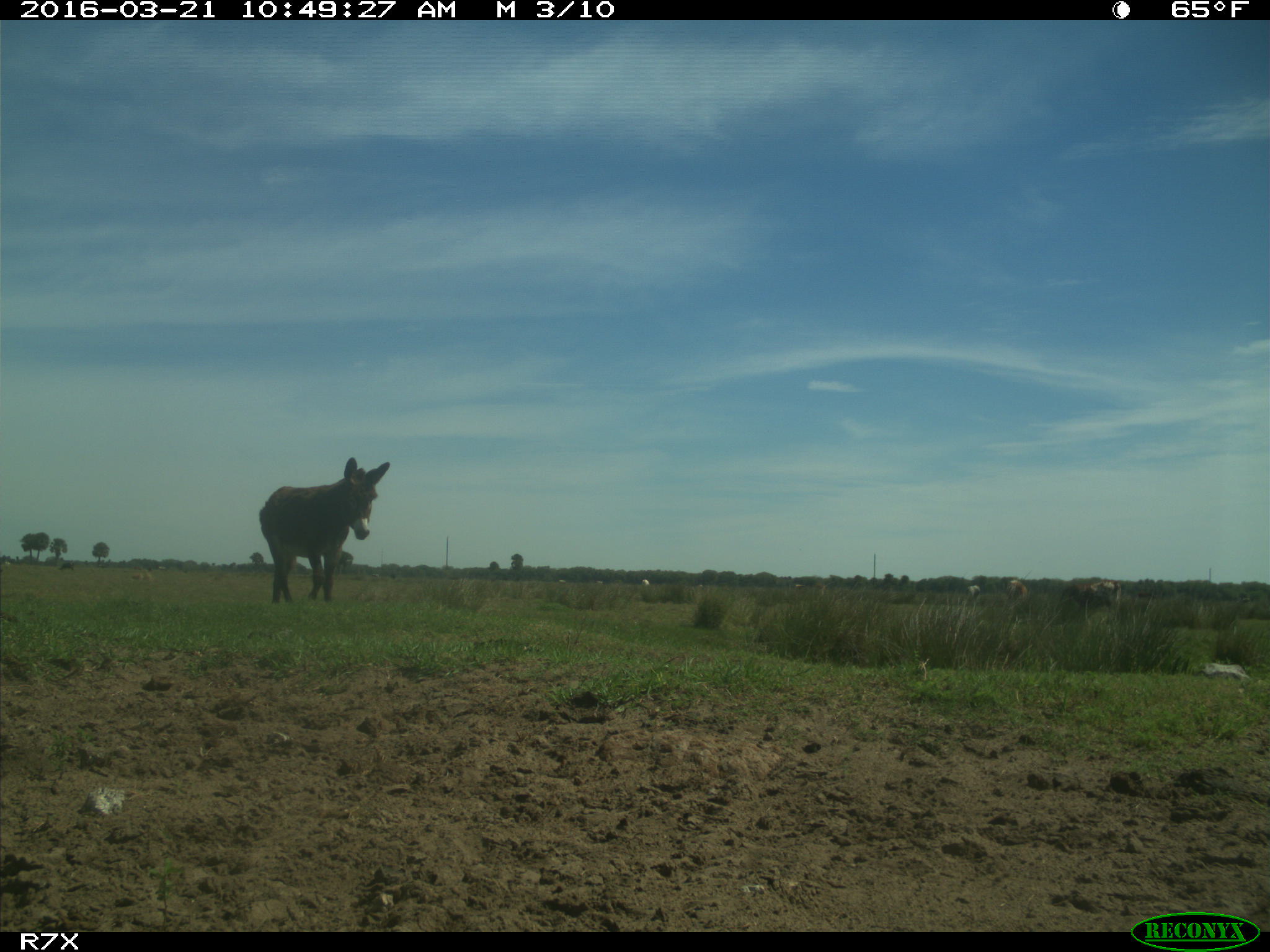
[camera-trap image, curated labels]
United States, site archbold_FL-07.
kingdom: Animalia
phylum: Chordata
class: Mammalia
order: Artiodactyla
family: Bovidae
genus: Bos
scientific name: Bos taurus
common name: domestic cow